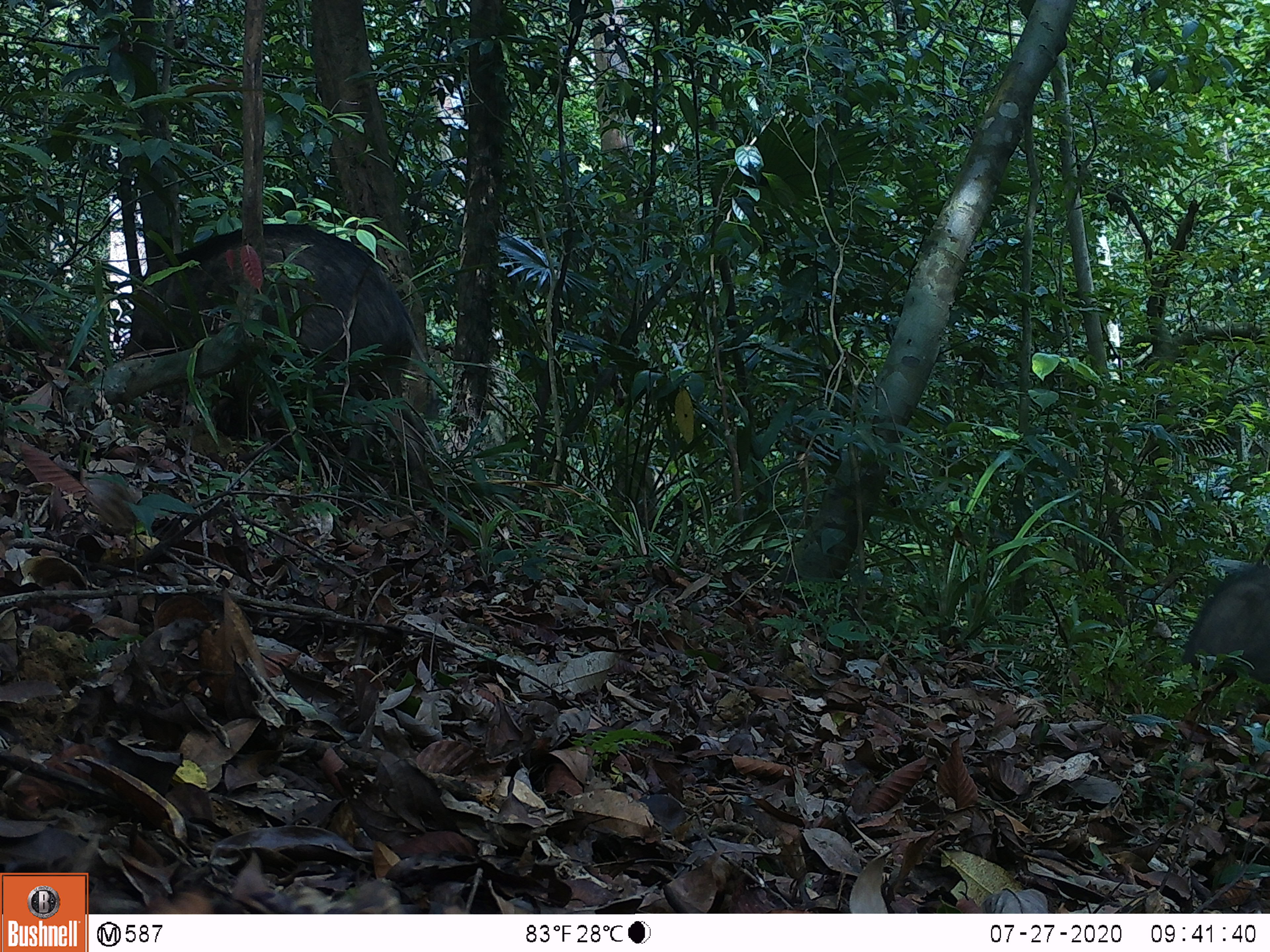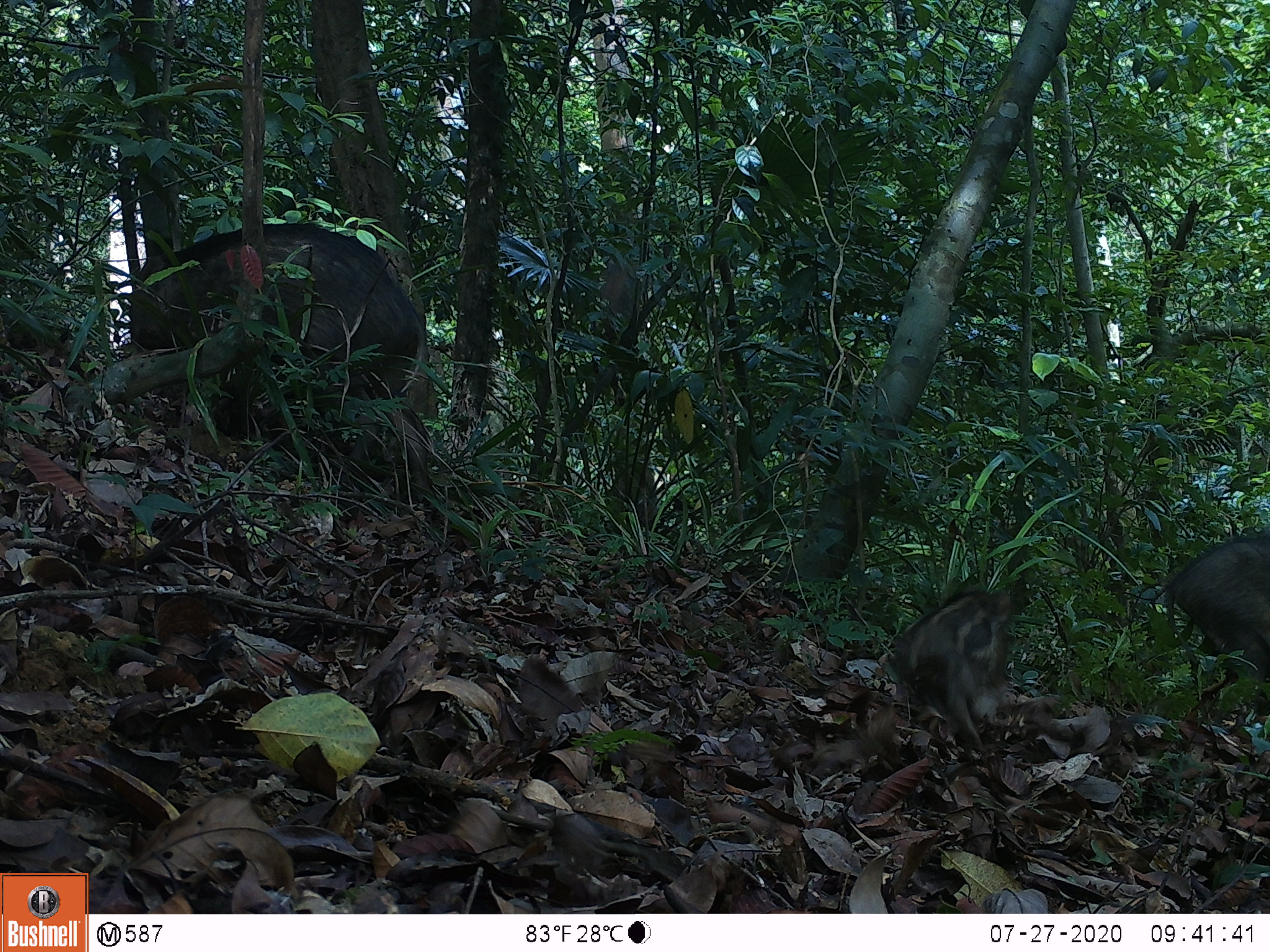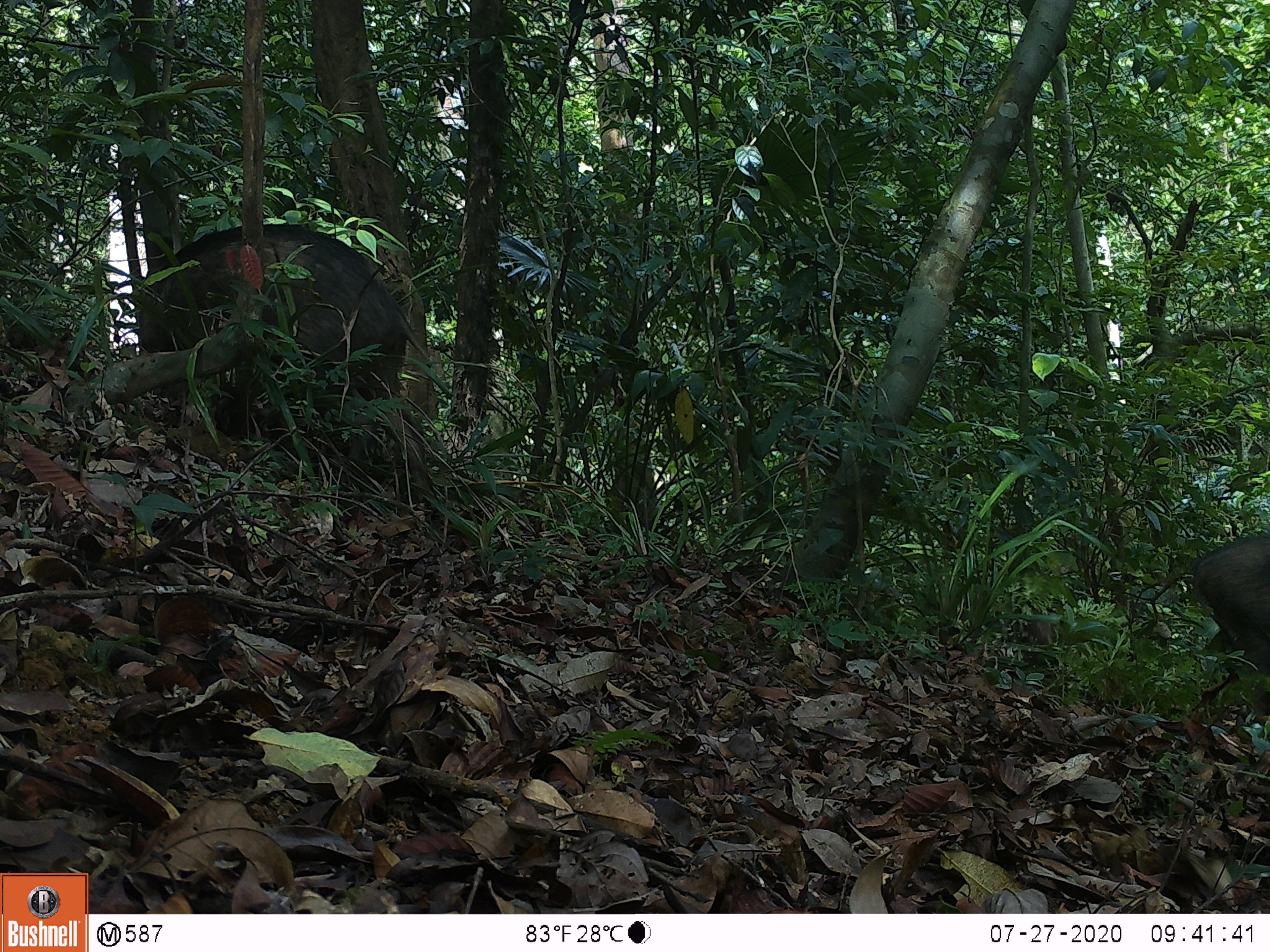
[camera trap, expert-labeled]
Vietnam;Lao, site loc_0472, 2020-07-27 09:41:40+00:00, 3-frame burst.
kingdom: Animalia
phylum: Chordata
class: Mammalia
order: Artiodactyla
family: Suidae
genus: Sus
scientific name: Sus scrofa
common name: eurasian wild pig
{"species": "eurasian wild pig (Sus scrofa)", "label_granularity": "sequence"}